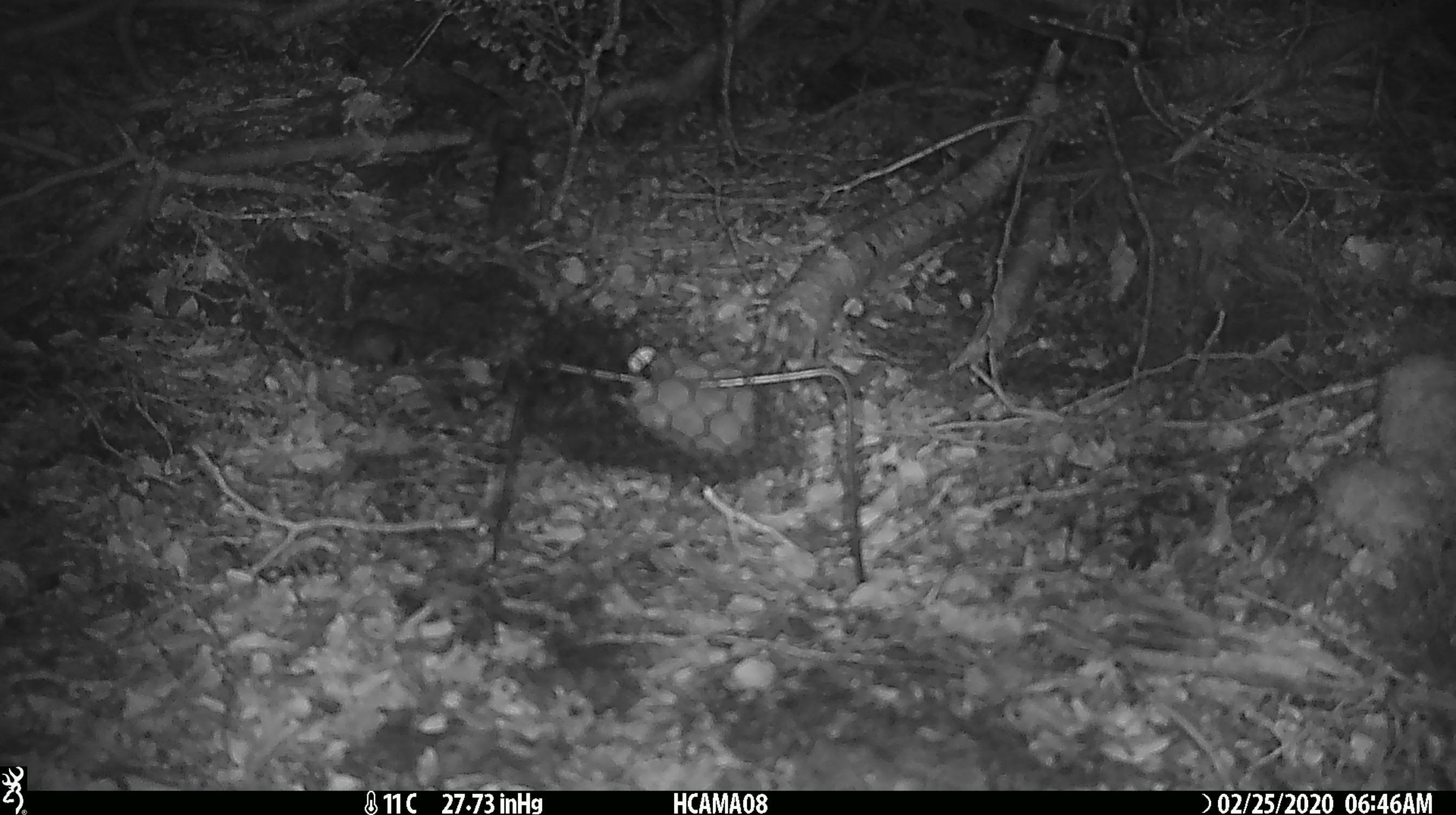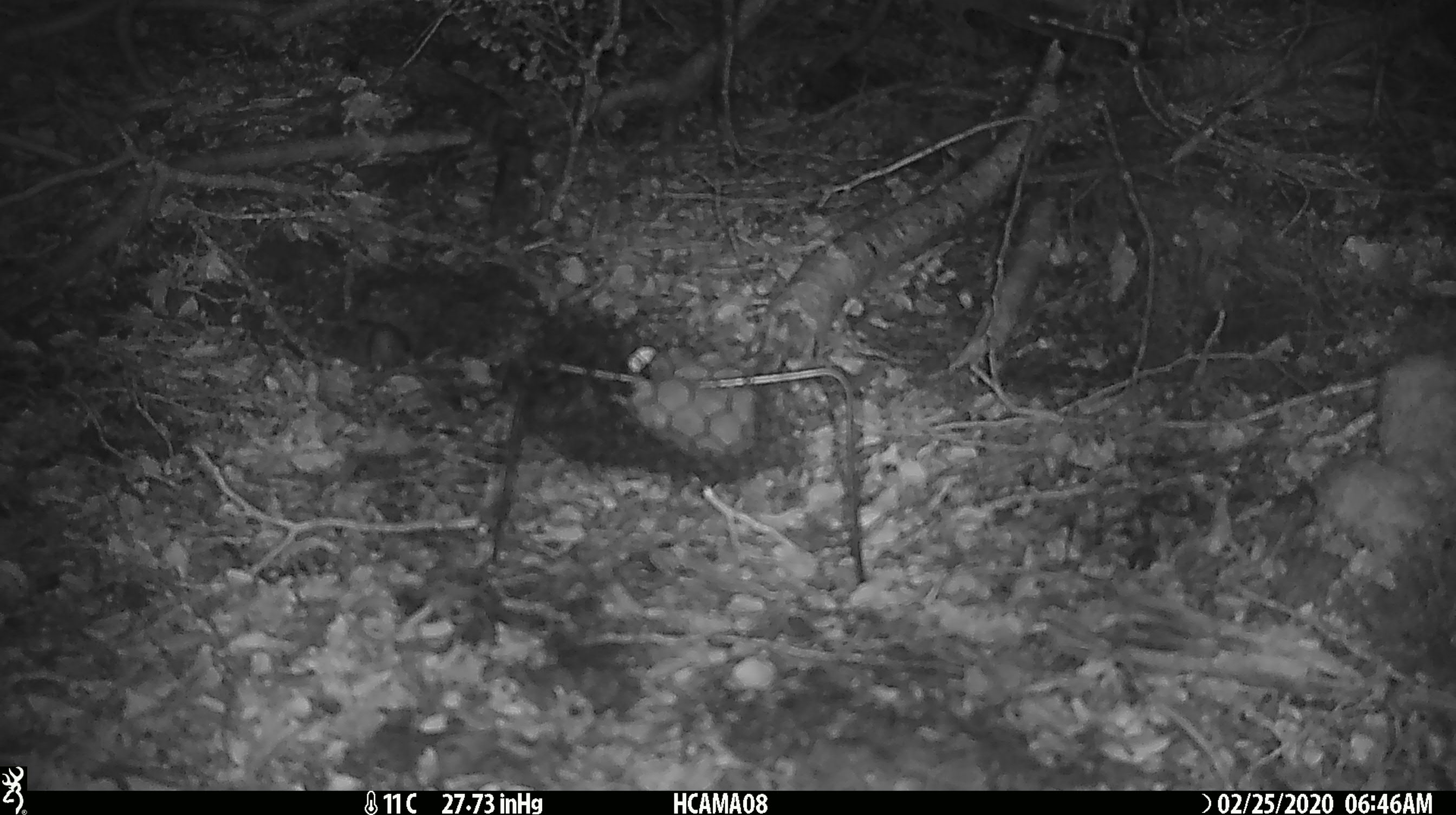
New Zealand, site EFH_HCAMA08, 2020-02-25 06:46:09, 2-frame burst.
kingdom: Animalia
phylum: Chordata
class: Mammalia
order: Rodentia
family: Muridae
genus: Mus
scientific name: Mus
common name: mouse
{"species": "mouse (Mus)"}